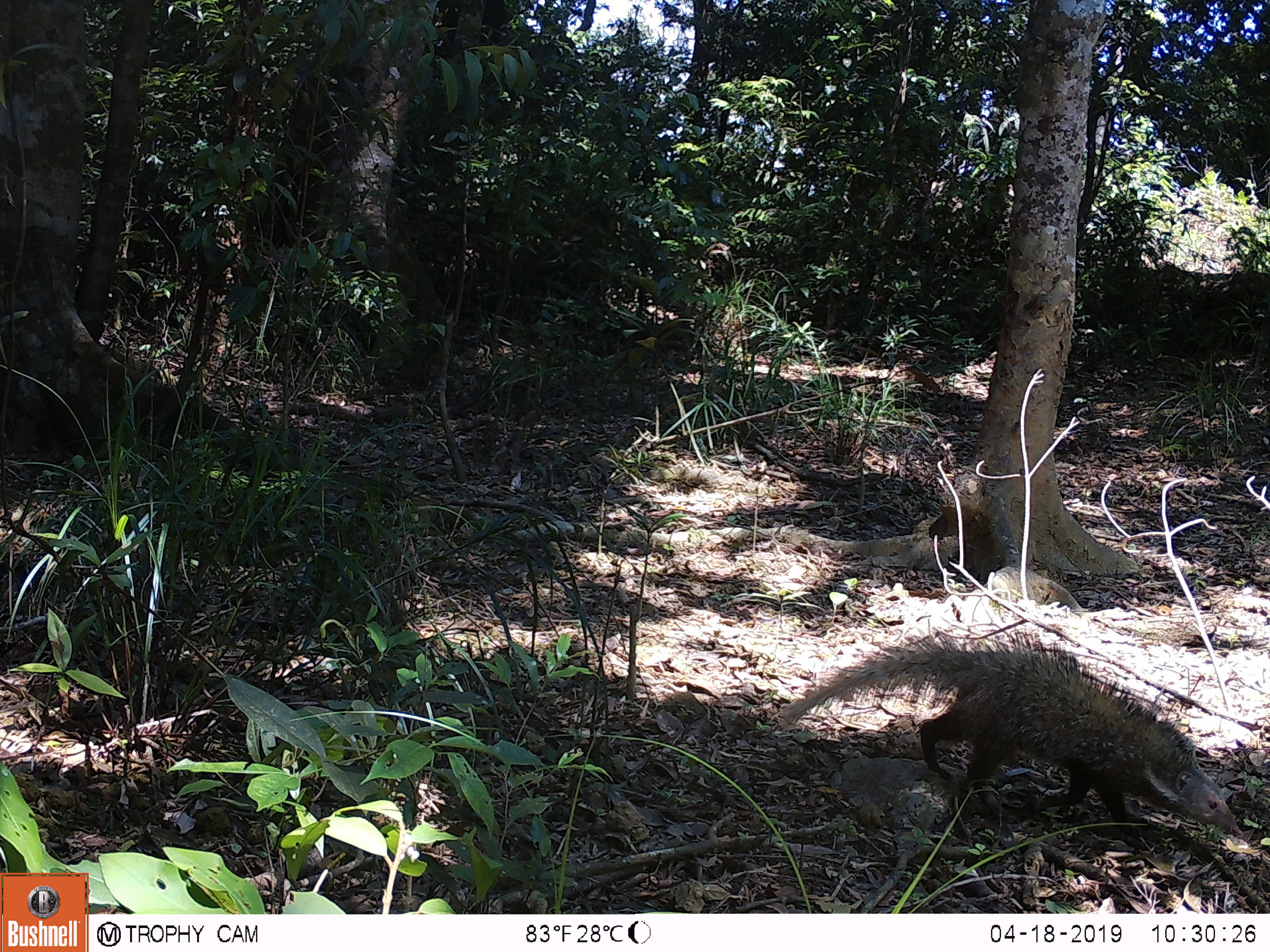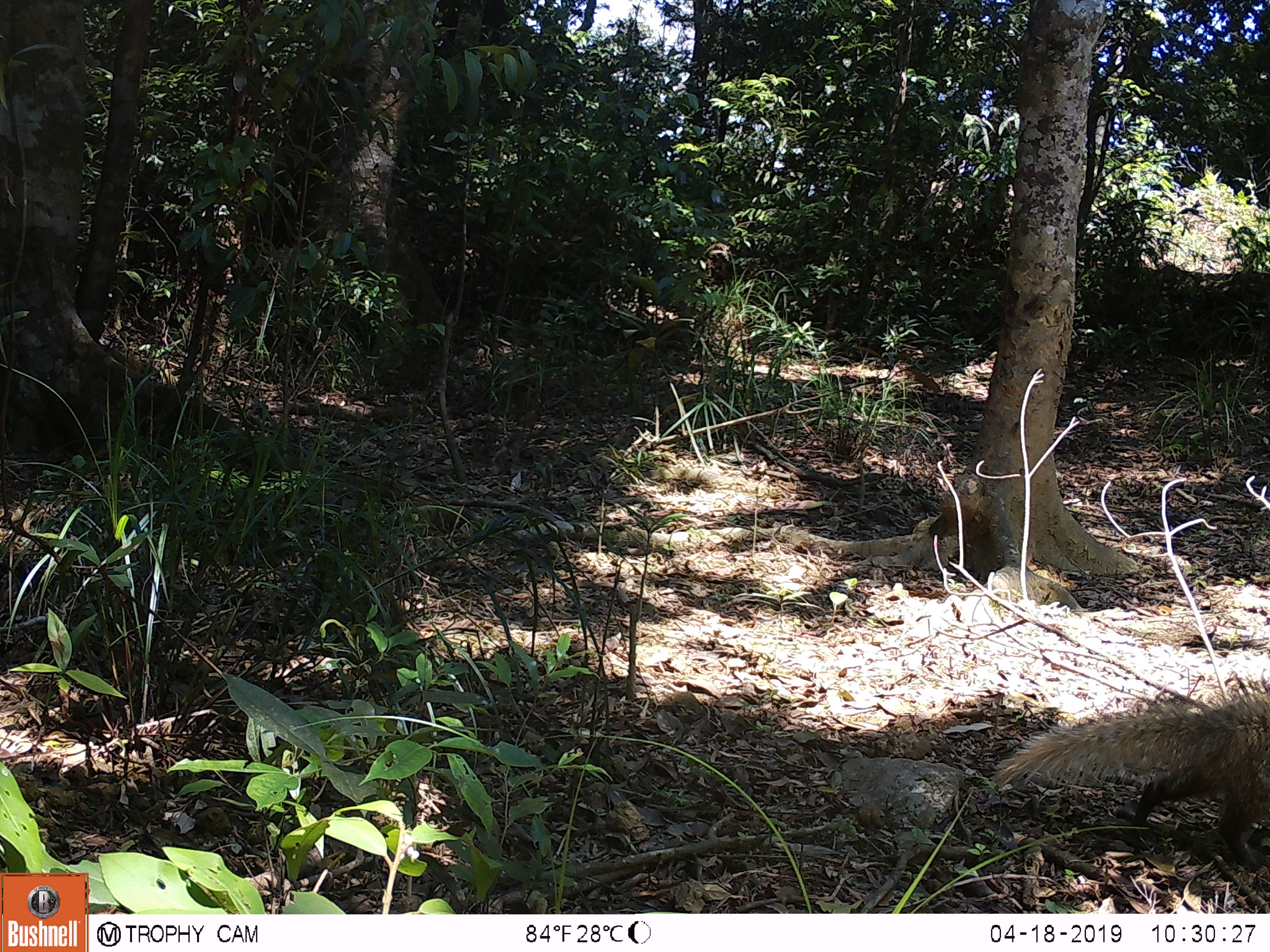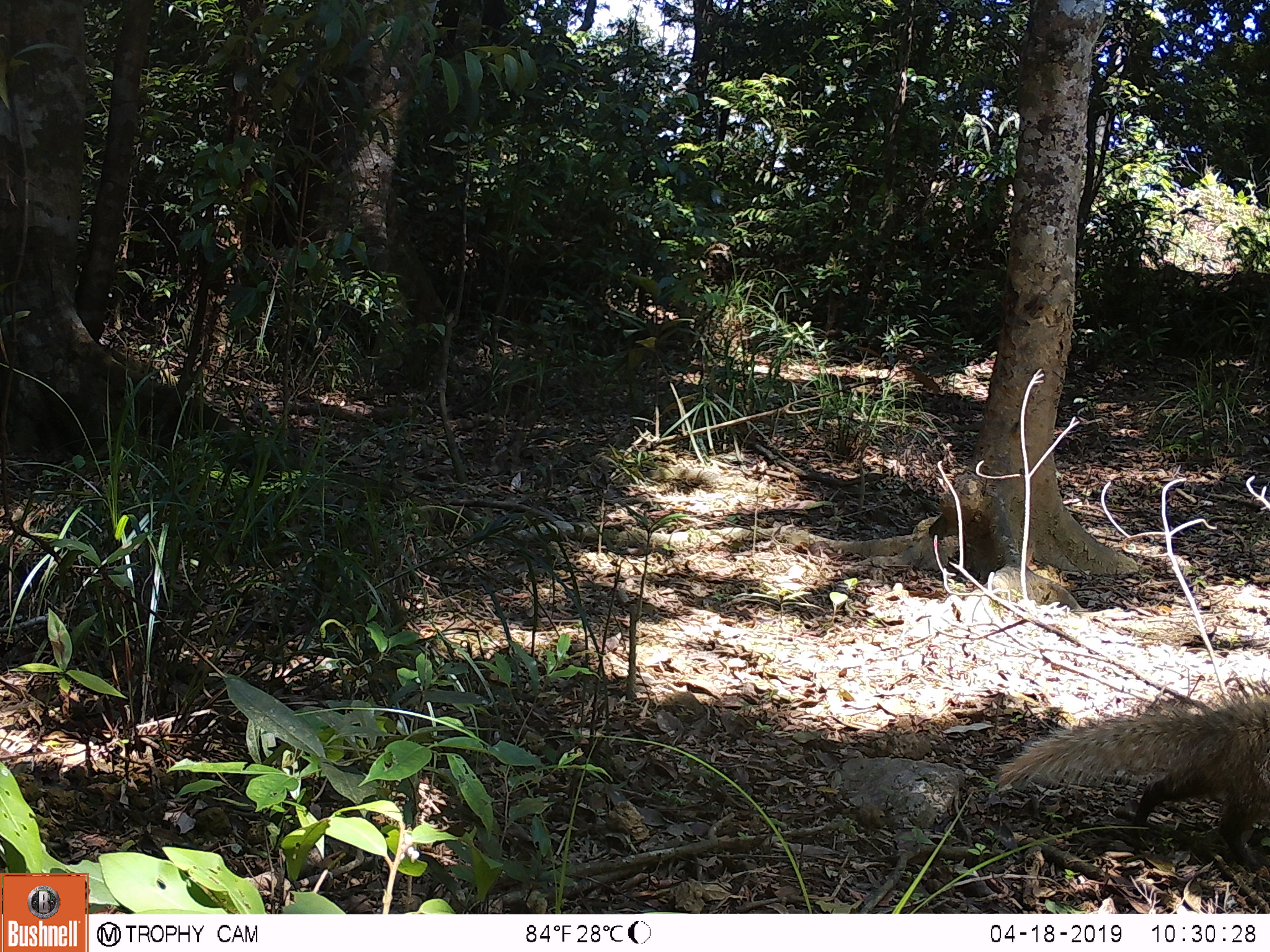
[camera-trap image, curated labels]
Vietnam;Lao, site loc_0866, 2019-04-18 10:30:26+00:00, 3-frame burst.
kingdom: Animalia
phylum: Chordata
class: Mammalia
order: Carnivora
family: Herpestidae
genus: Urva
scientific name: Urva urva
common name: crab-eating mongoose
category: crab eating mongoose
Crab eating mongoose (crab-eating mongoose) (Urva urva). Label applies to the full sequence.